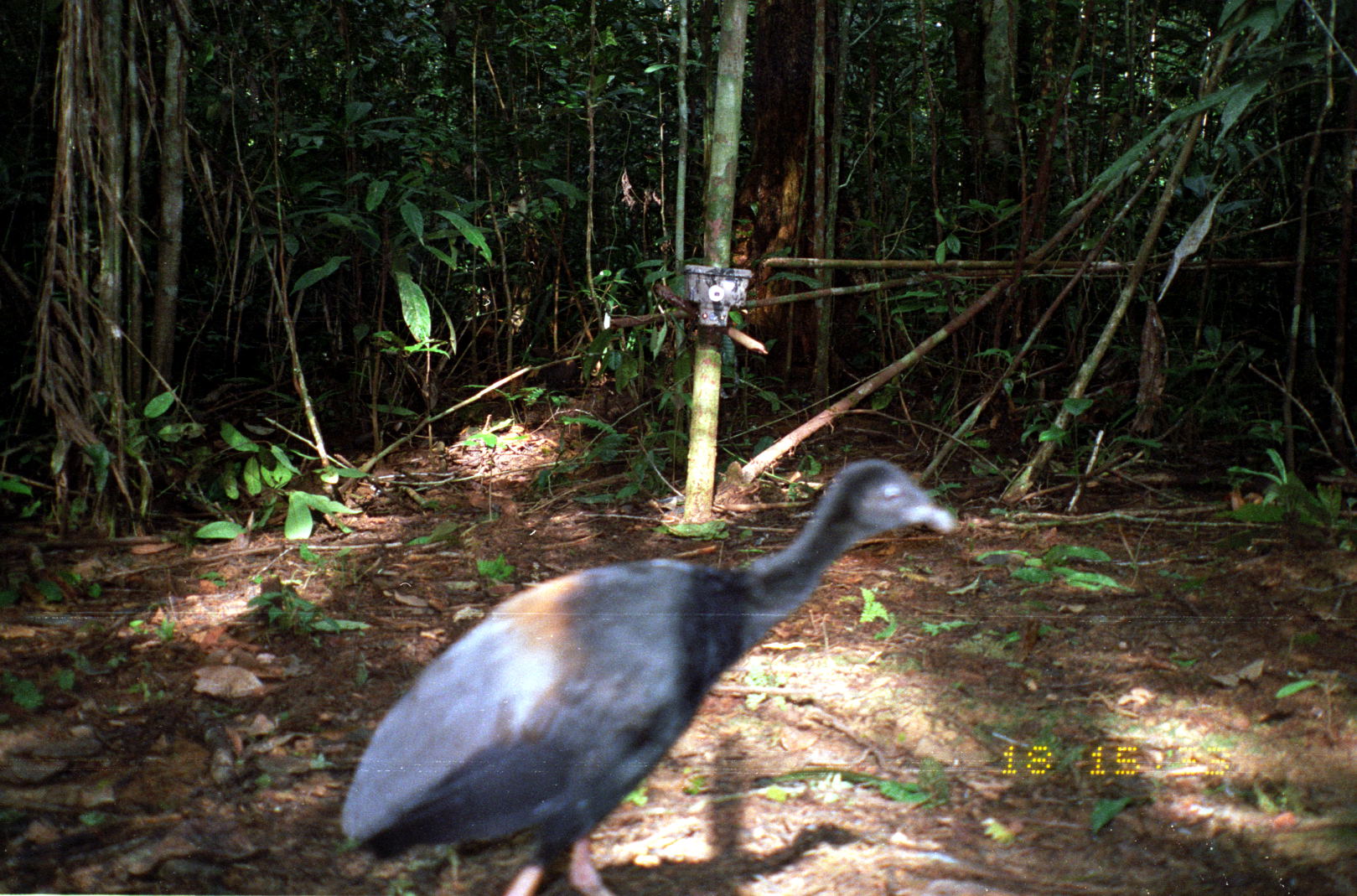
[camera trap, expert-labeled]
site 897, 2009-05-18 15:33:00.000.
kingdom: Animalia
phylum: Chordata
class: Aves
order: Gruiformes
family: Psophiidae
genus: Psophia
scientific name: Psophia crepitans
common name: gray-winged trumpeter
Psophia crepitans (gray-winged trumpeter).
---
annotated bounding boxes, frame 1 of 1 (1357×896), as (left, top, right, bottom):
psophia crepitans: (338, 459, 958, 895)